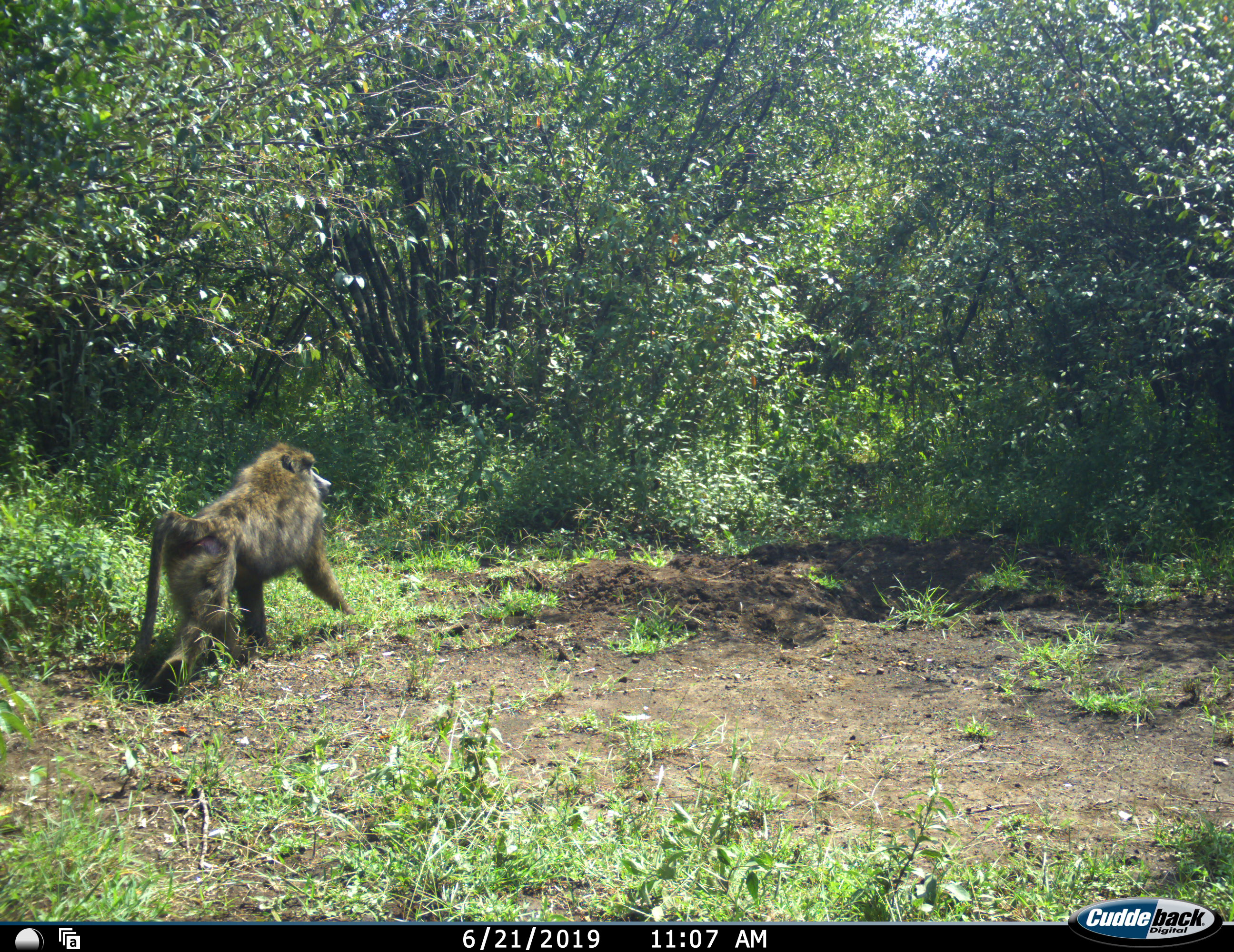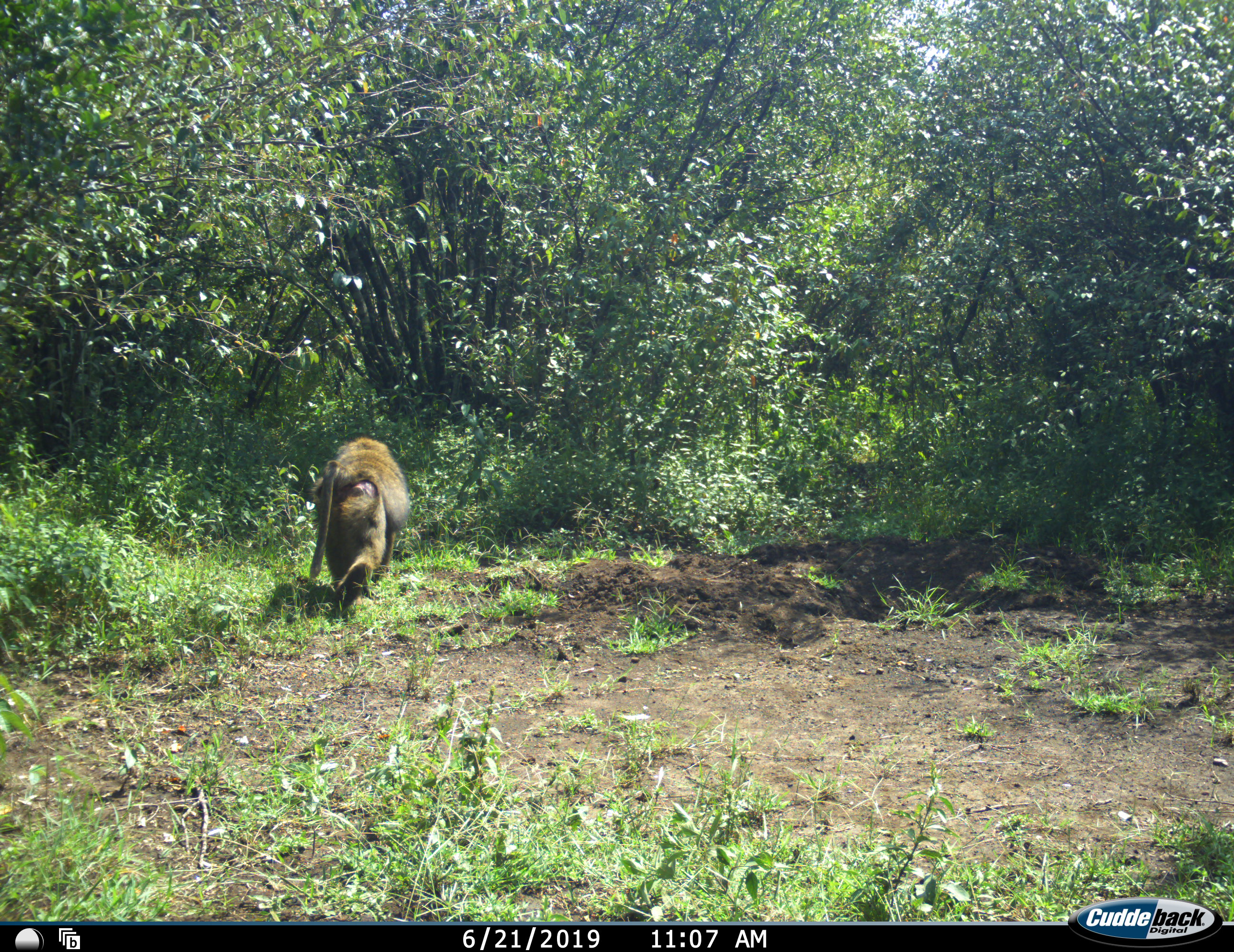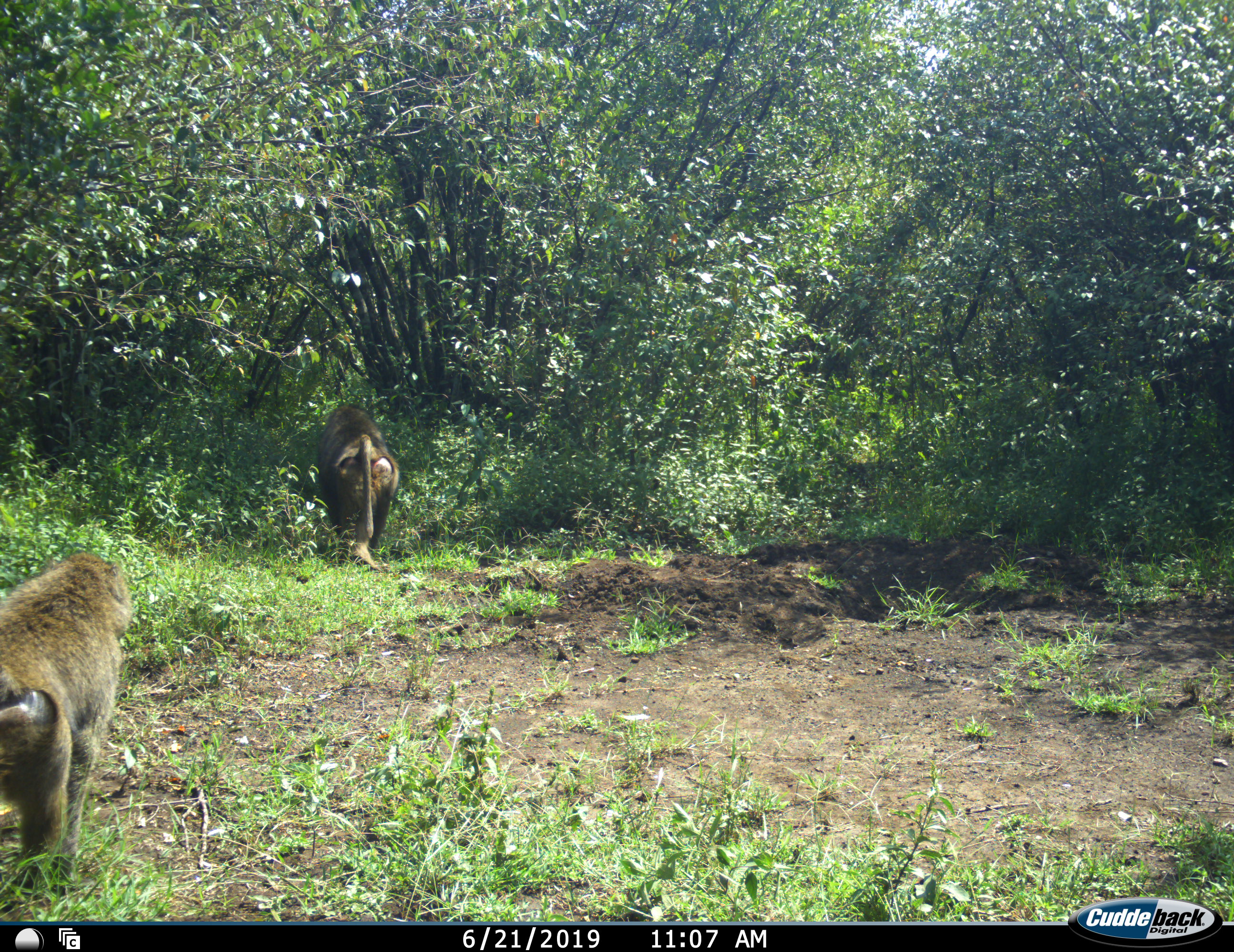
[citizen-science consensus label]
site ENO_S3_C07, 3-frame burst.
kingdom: Animalia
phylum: Chordata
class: Mammalia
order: Primates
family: Cercopithecidae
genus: Papio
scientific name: Papio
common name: baboon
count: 2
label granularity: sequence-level